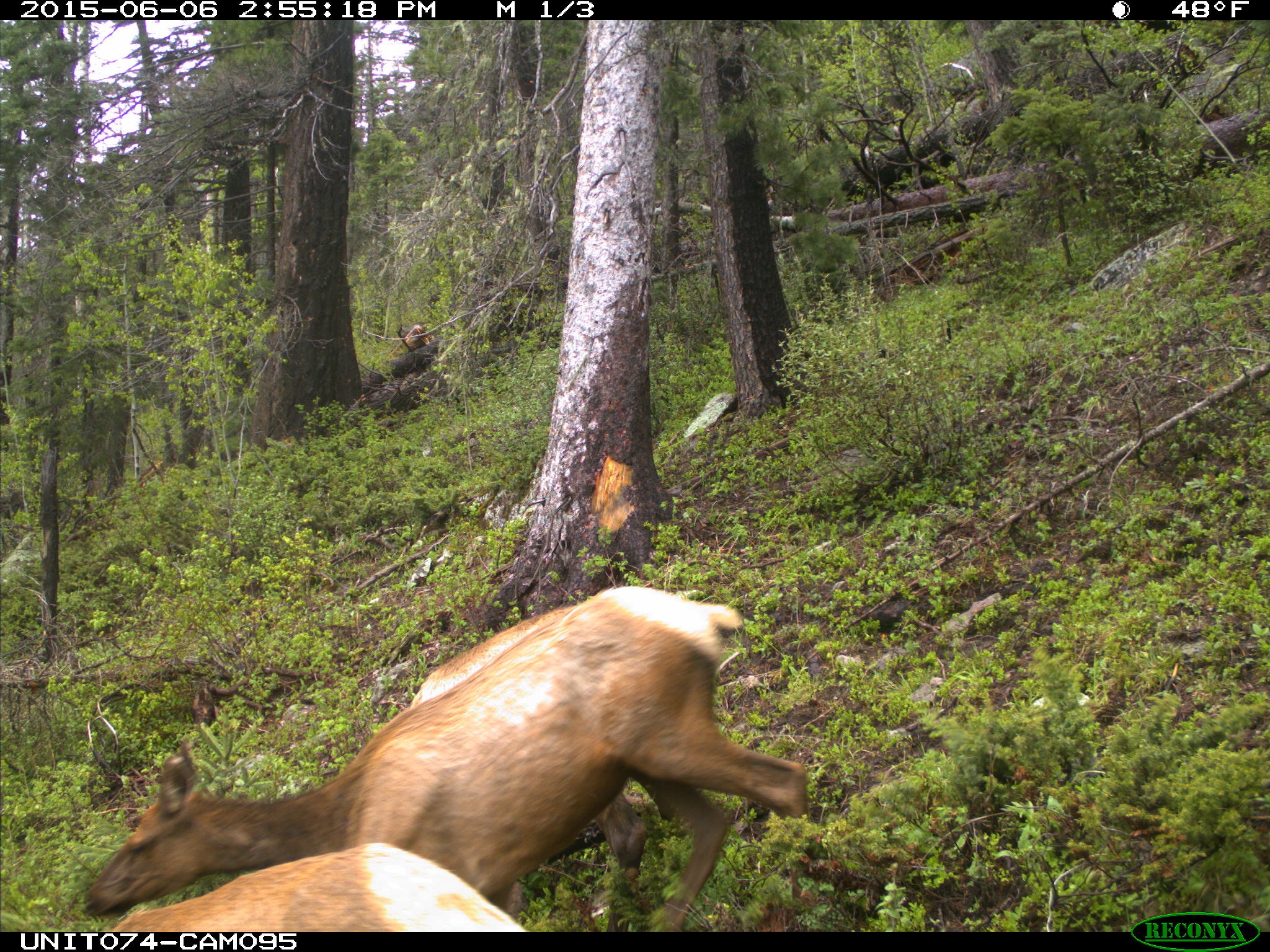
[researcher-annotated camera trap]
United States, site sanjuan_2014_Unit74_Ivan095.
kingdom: Animalia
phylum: Chordata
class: Mammalia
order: Artiodactyla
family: Cervidae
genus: Cervus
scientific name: Cervus elaphus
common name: red deer